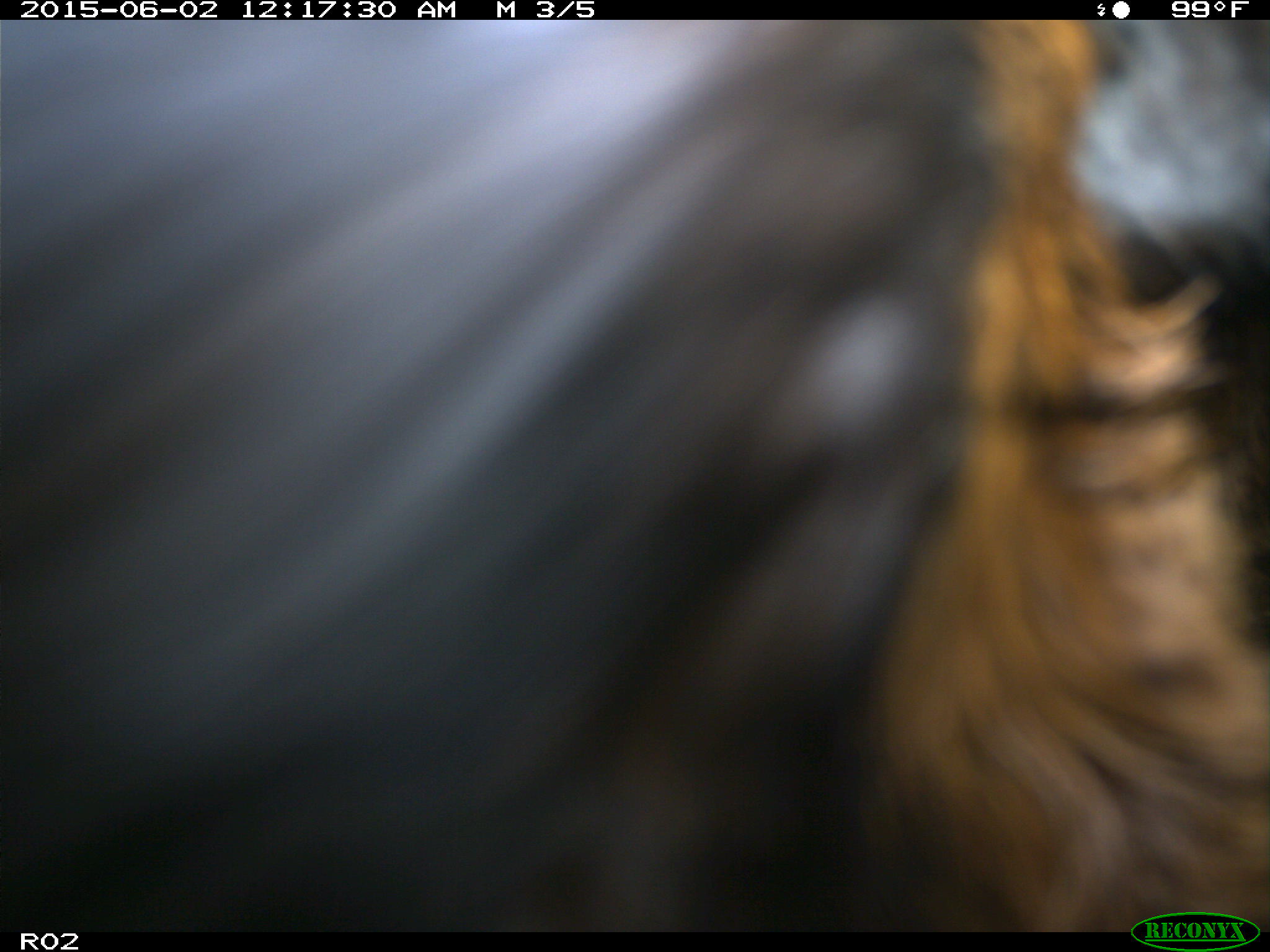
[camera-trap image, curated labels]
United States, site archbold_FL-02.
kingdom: Animalia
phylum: Chordata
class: Mammalia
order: Artiodactyla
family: Bovidae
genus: Bos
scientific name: Bos taurus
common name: domestic cow